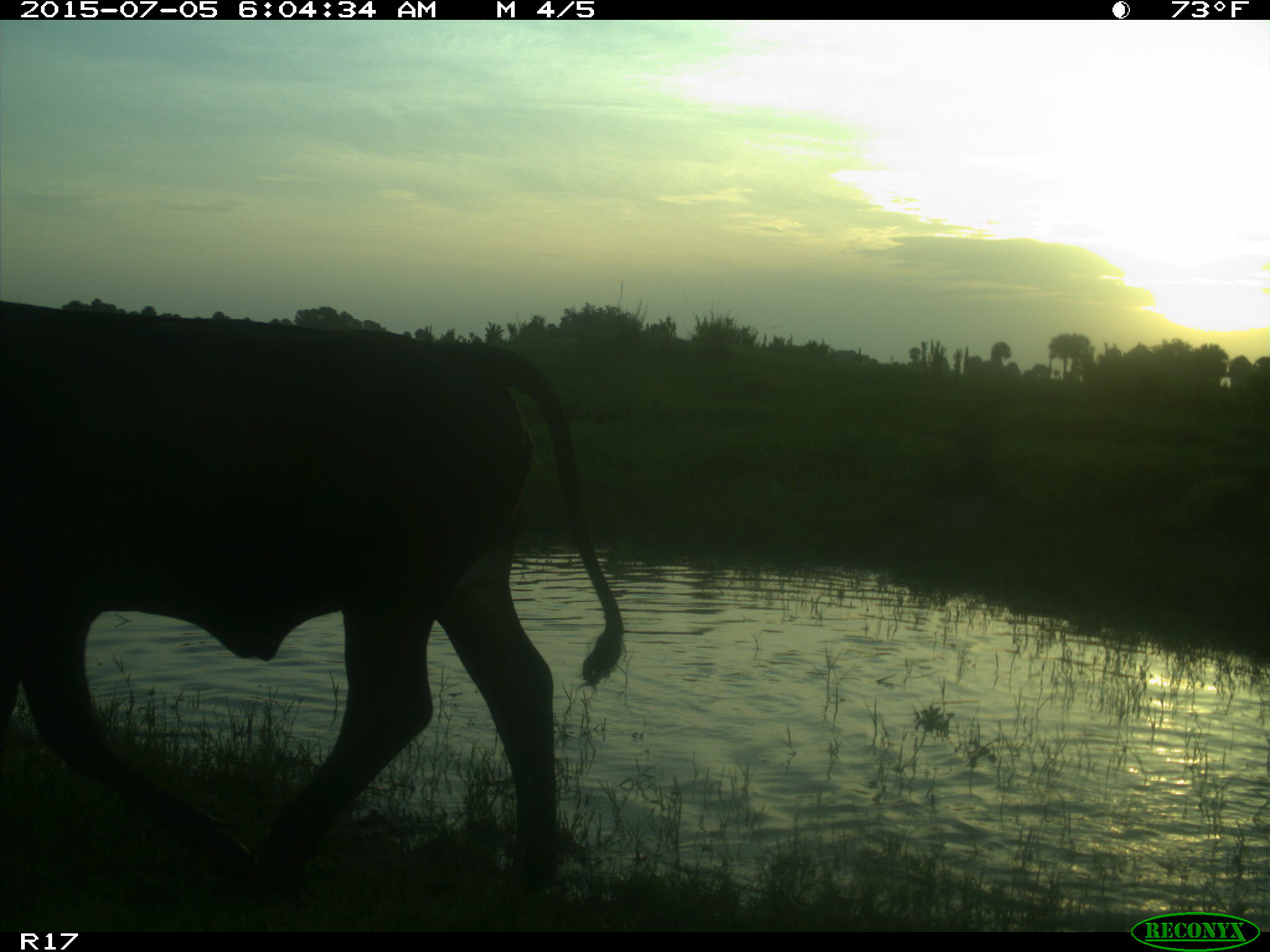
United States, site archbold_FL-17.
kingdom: Animalia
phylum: Chordata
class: Mammalia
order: Artiodactyla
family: Bovidae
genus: Bos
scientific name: Bos taurus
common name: domestic cow